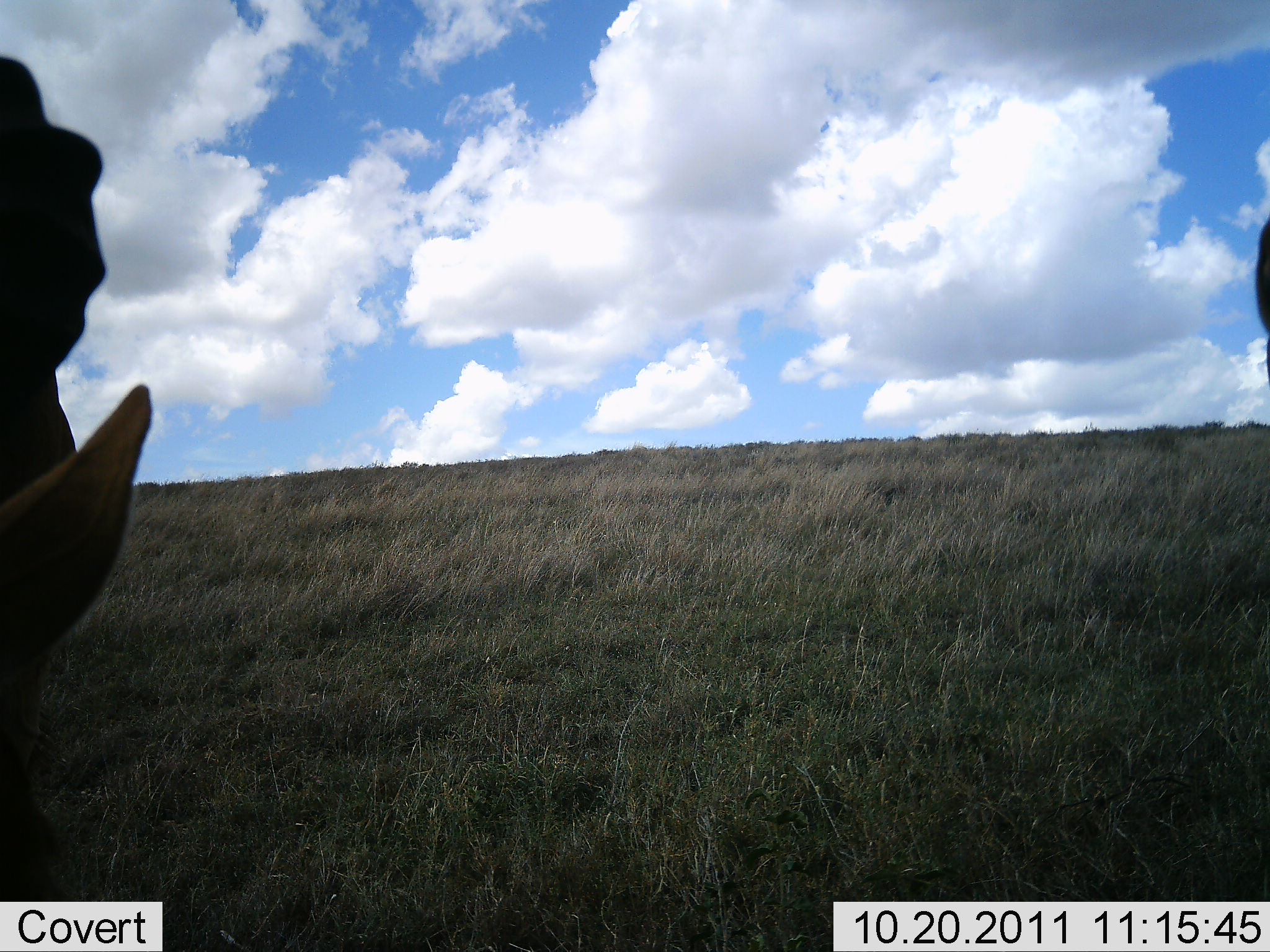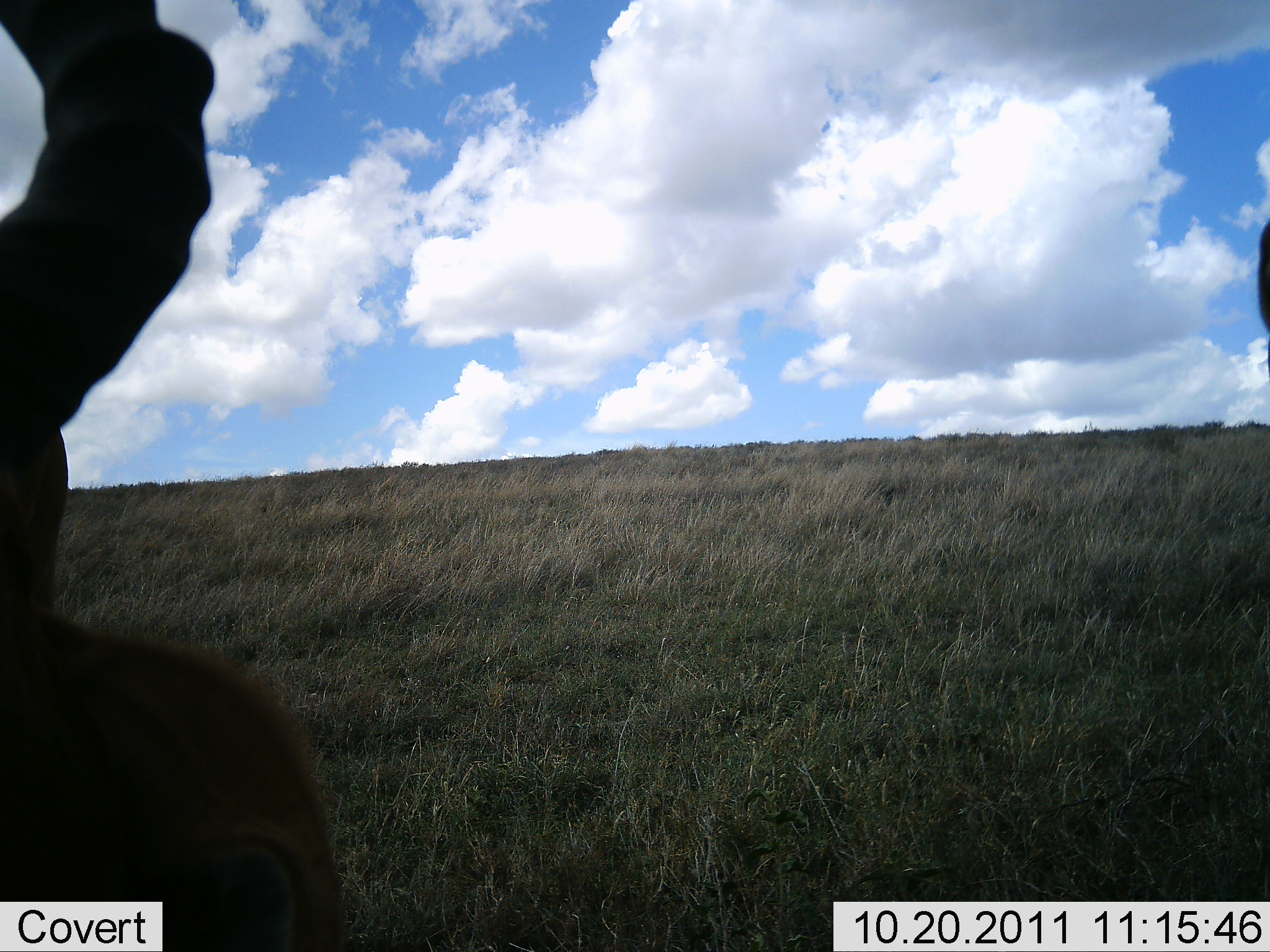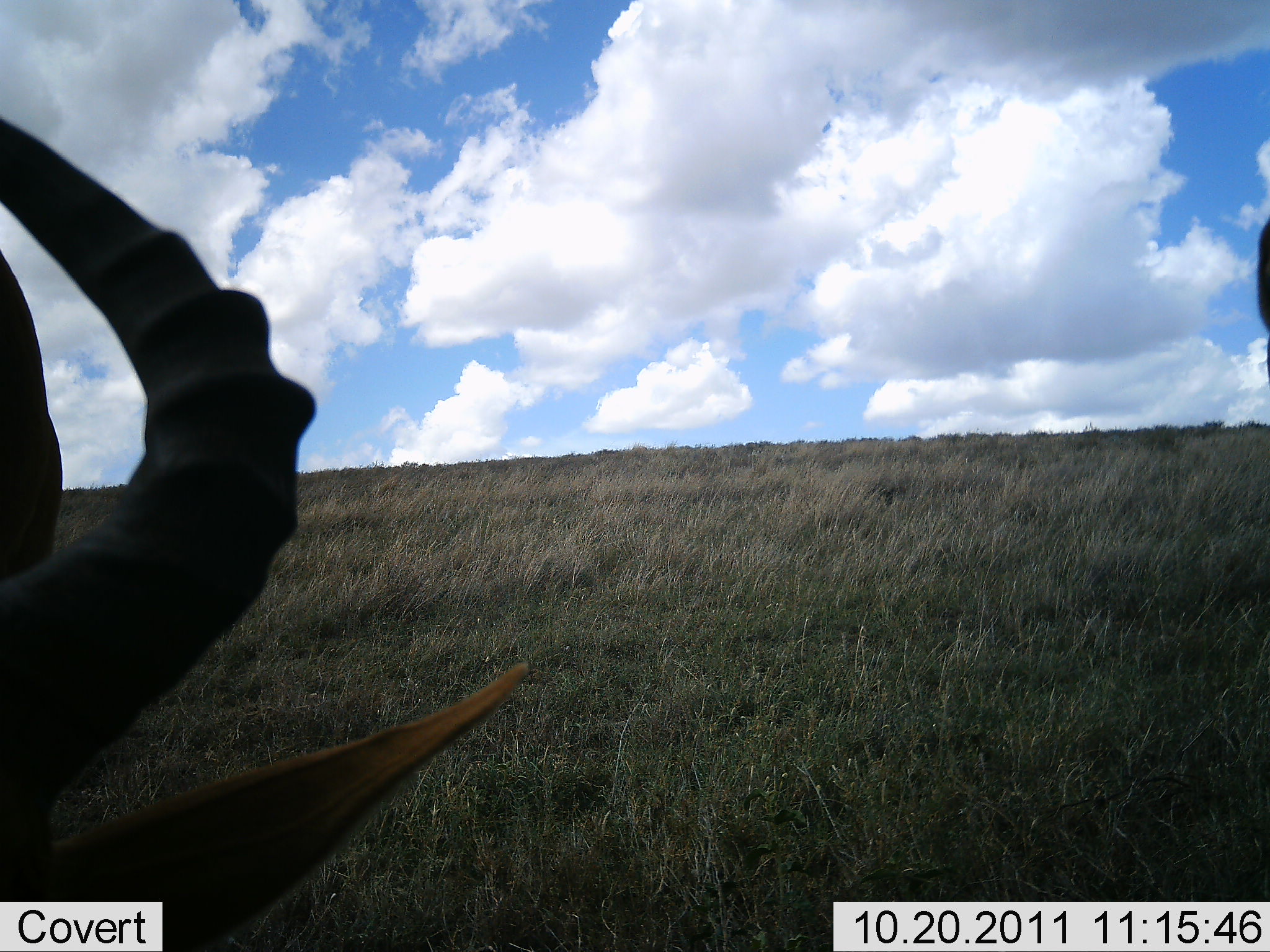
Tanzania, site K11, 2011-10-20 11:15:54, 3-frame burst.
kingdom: Animalia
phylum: Chordata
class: Mammalia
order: Artiodactyla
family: Bovidae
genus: Alcelaphus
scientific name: Alcelaphus buselaphus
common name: hartebeest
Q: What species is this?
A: Hartebeest (Alcelaphus buselaphus).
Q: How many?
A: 1.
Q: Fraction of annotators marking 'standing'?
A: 57%.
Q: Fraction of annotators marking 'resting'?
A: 0%.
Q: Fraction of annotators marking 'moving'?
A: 14%.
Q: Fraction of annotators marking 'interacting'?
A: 0%.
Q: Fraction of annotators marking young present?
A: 0%.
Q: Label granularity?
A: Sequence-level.